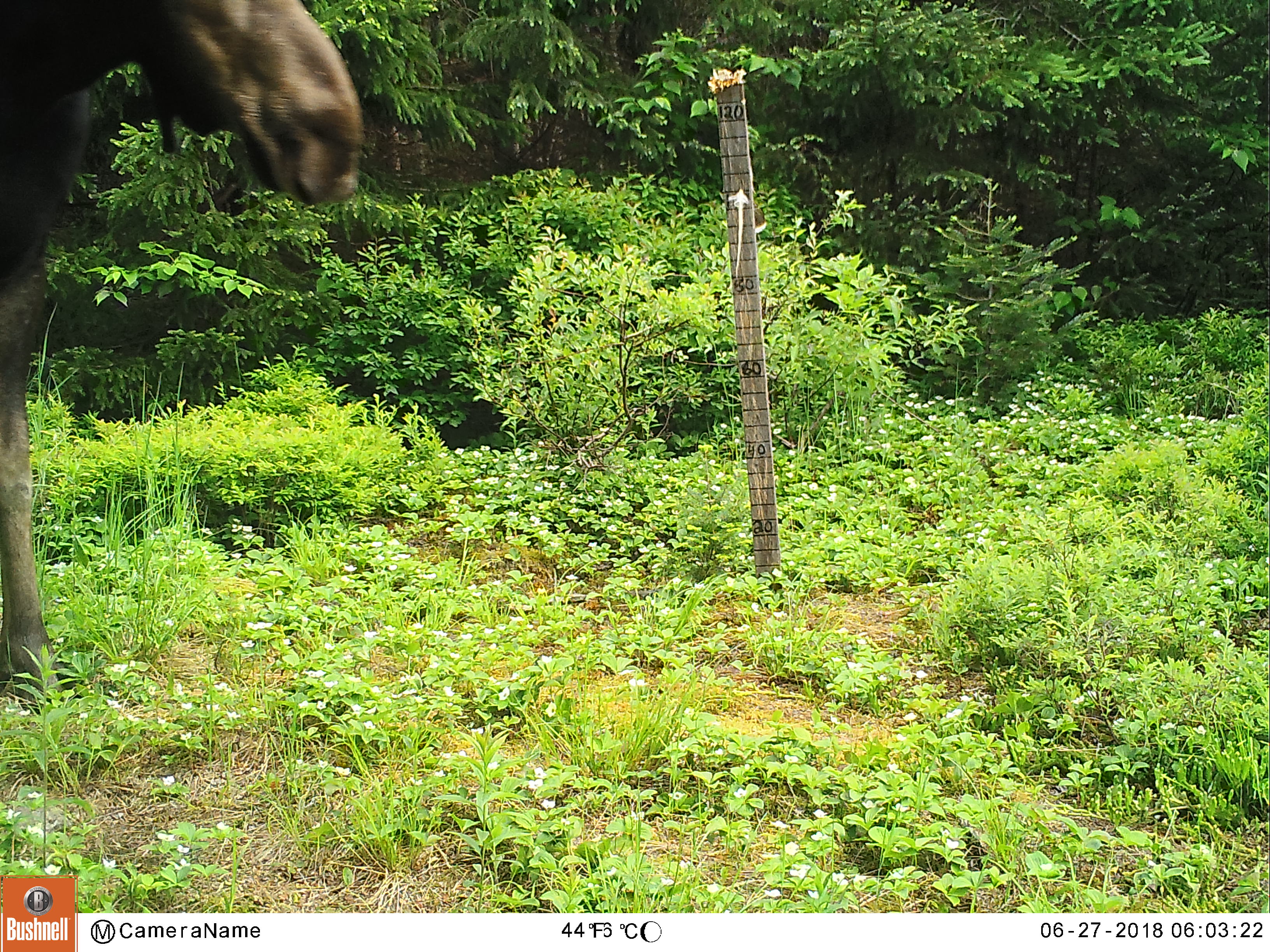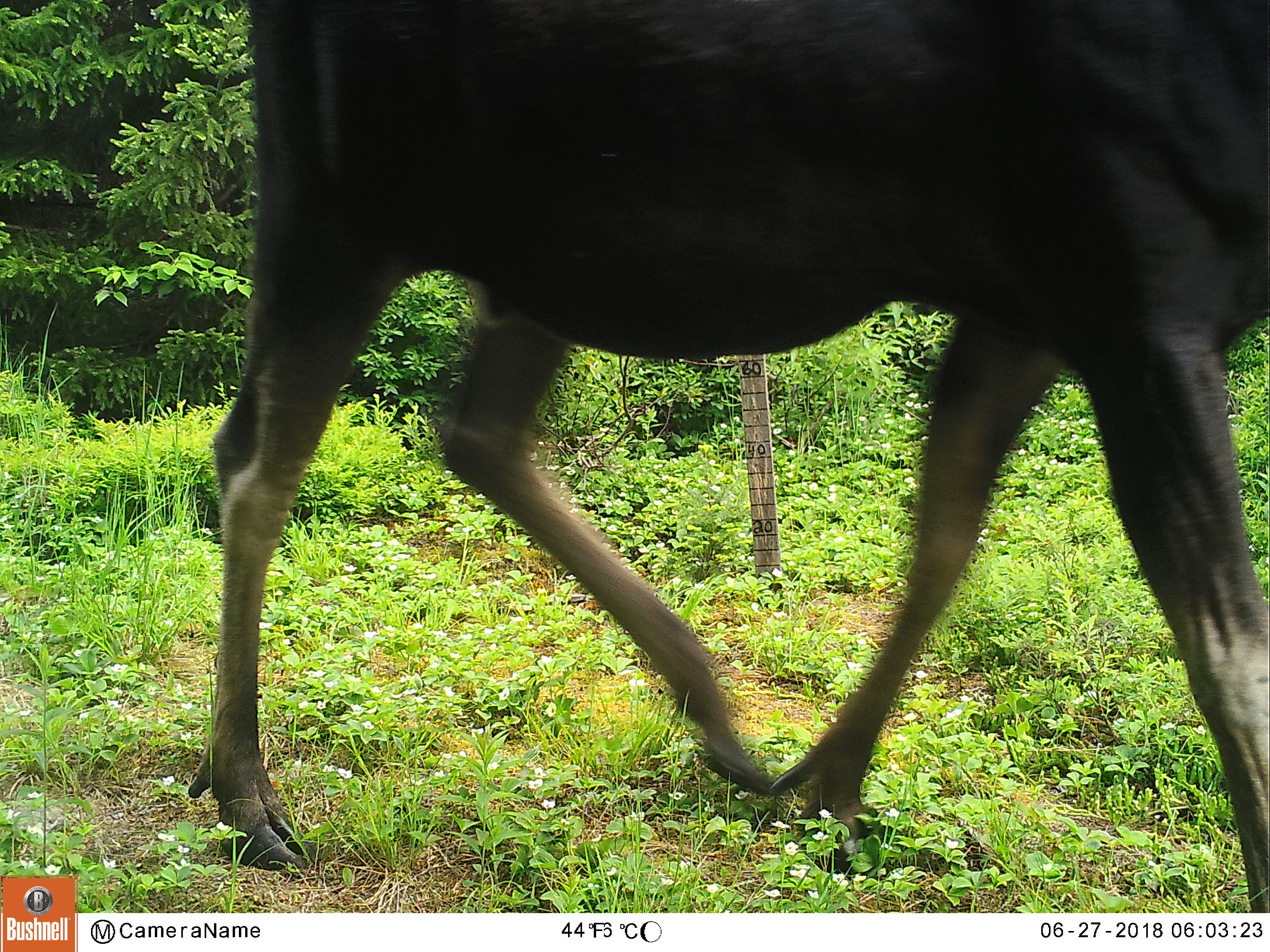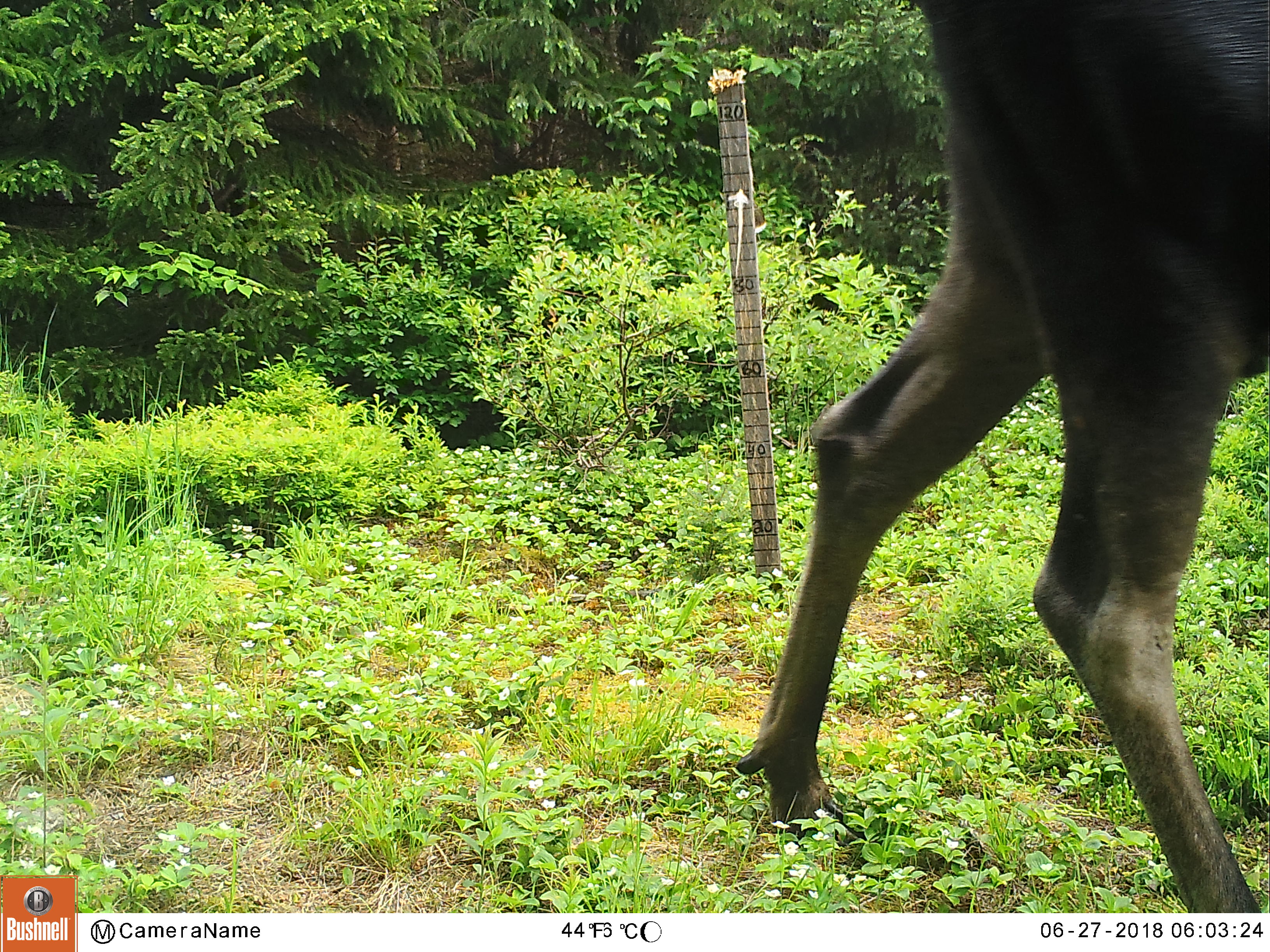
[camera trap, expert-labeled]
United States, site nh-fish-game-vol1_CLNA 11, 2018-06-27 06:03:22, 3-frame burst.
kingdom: Animalia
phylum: Chordata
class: Mammalia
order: Artiodactyla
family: Cervidae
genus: Alces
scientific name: Alces alces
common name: moose